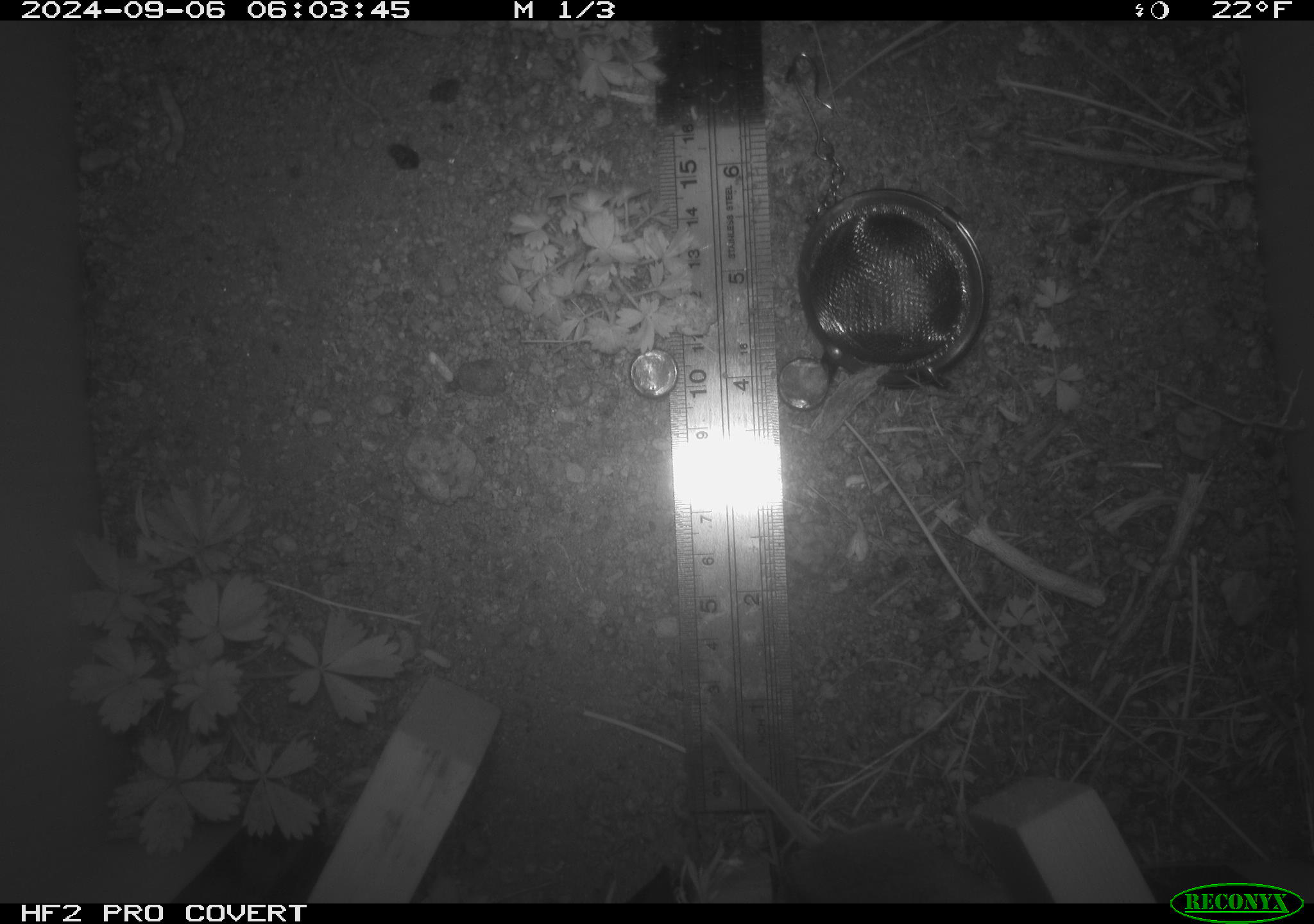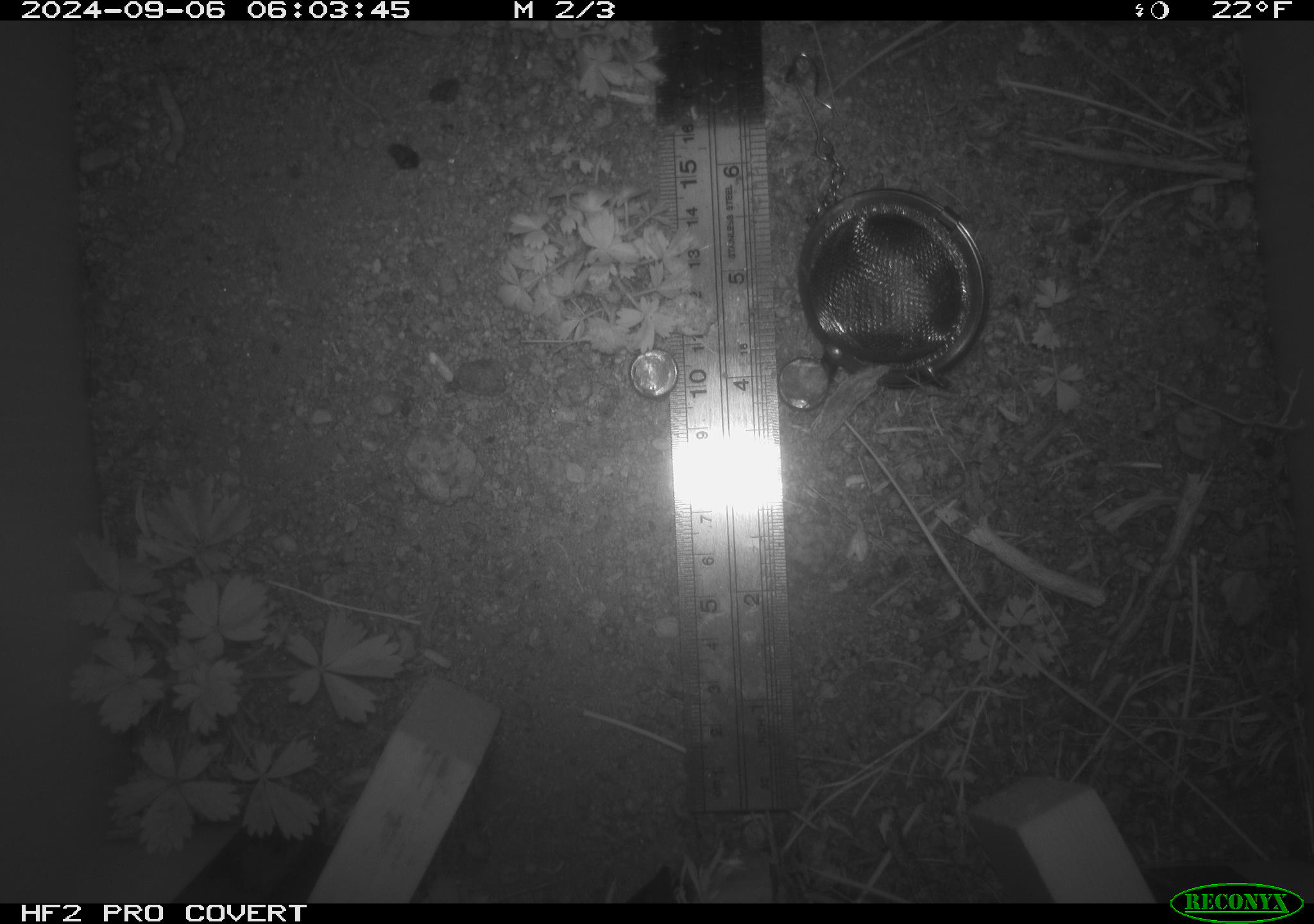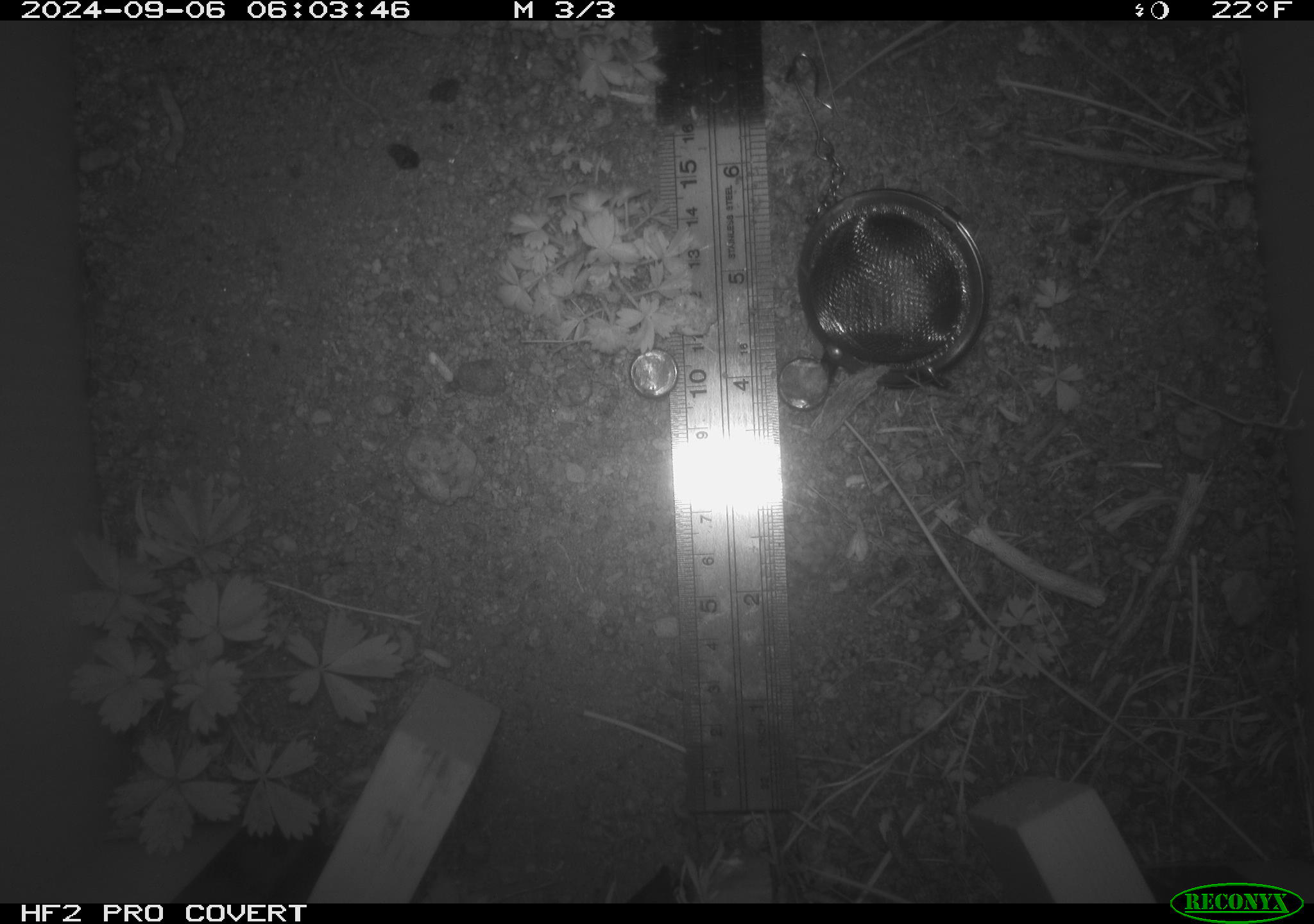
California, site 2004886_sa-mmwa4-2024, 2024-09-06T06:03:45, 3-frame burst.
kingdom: Animalia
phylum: Chordata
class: Mammalia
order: Rodentia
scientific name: Rodentia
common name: mouse species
Mouse species (Rodentia).